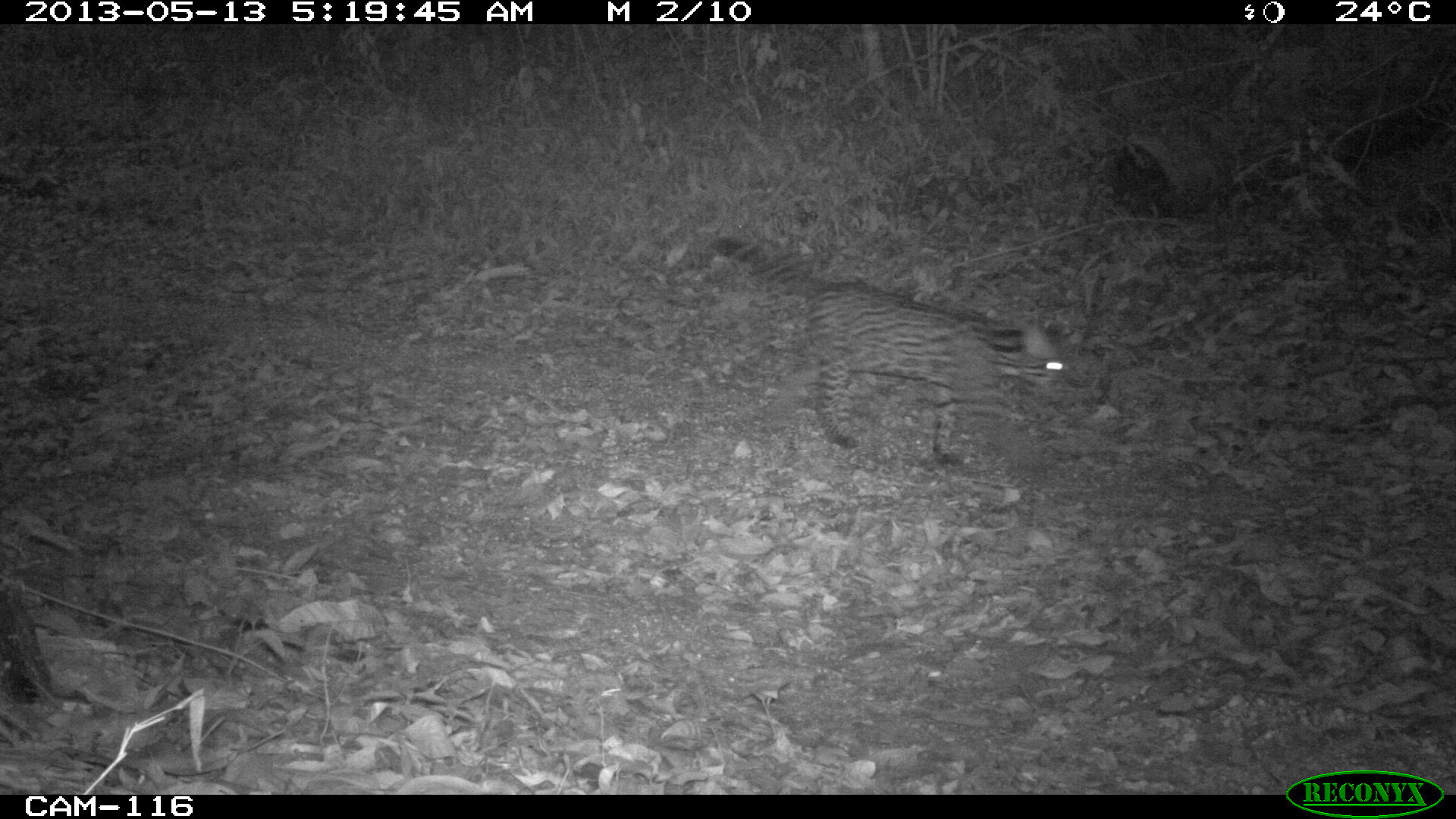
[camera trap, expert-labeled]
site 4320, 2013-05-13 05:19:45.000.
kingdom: Animalia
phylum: Chordata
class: Mammalia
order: Carnivora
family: Felidae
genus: Leopardus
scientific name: Leopardus pardalis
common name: ocelot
Leopardus pardalis (ocelot), count 1.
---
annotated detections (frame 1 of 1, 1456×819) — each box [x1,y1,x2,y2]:
leopardus pardalis: [696,224,1085,484]